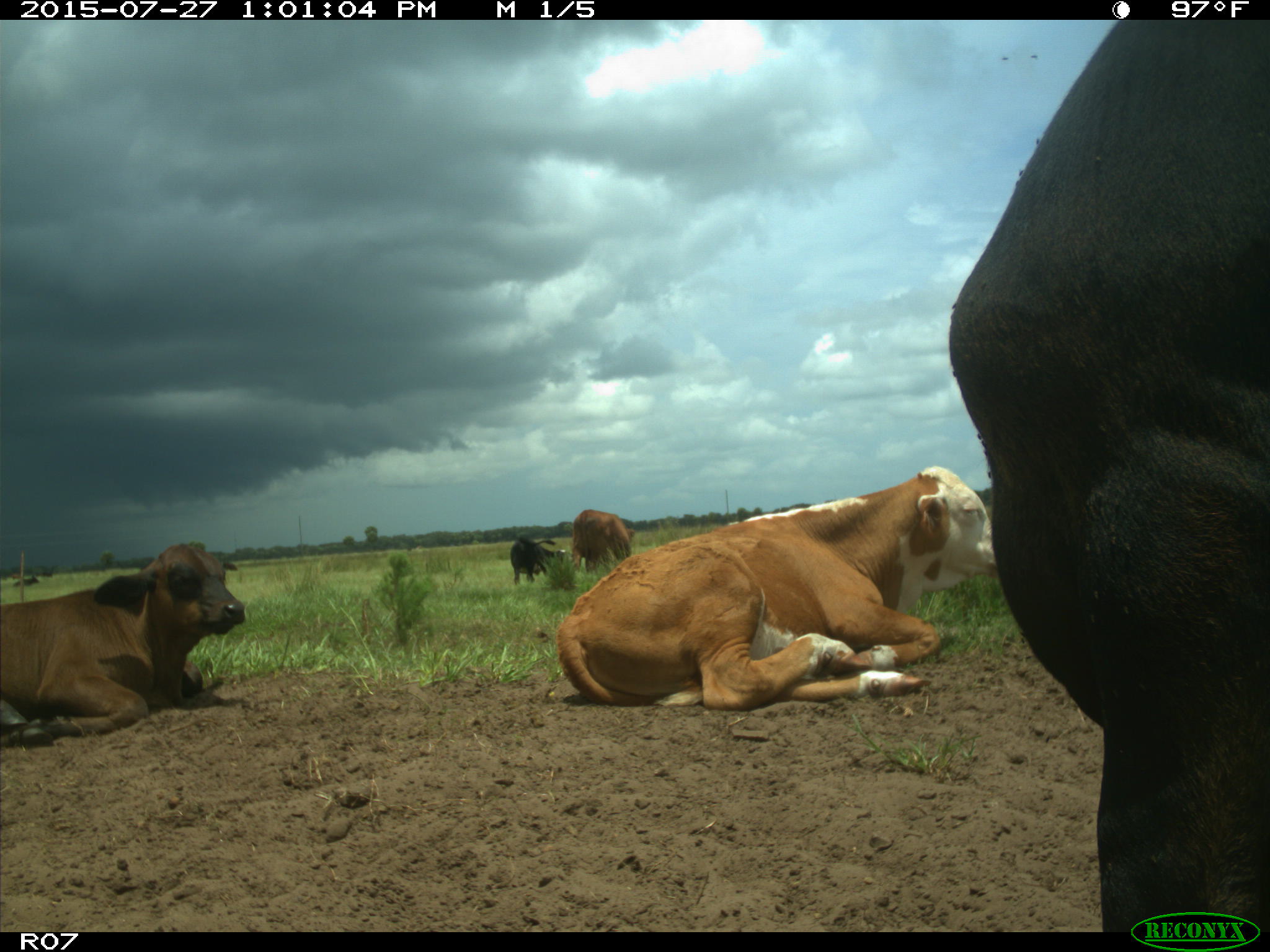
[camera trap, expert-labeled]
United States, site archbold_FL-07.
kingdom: Animalia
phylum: Chordata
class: Mammalia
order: Artiodactyla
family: Bovidae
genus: Bos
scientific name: Bos taurus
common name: domestic cow